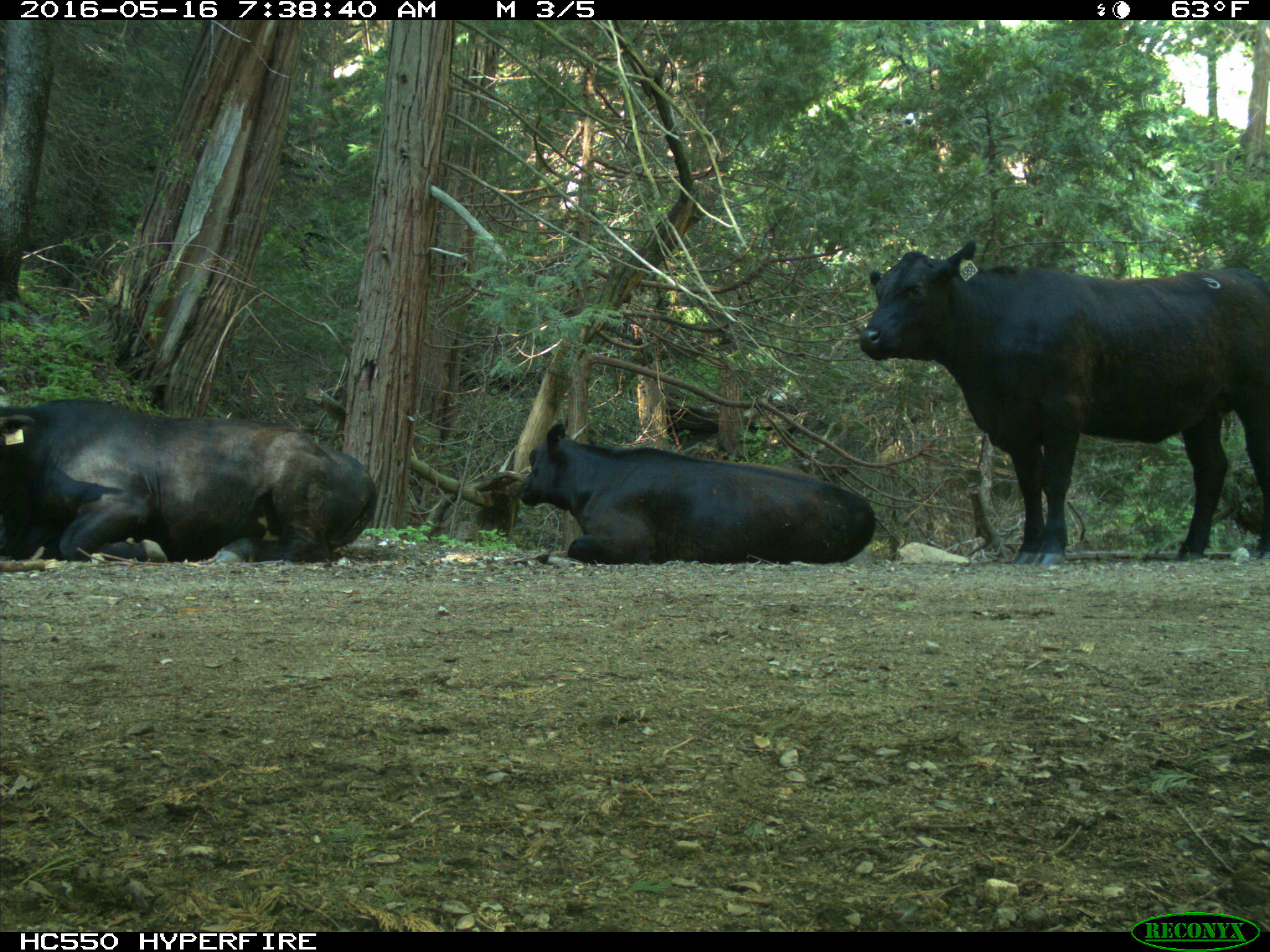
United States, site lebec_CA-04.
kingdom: Animalia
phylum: Chordata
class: Mammalia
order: Artiodactyla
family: Bovidae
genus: Bos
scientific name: Bos taurus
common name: domestic cow